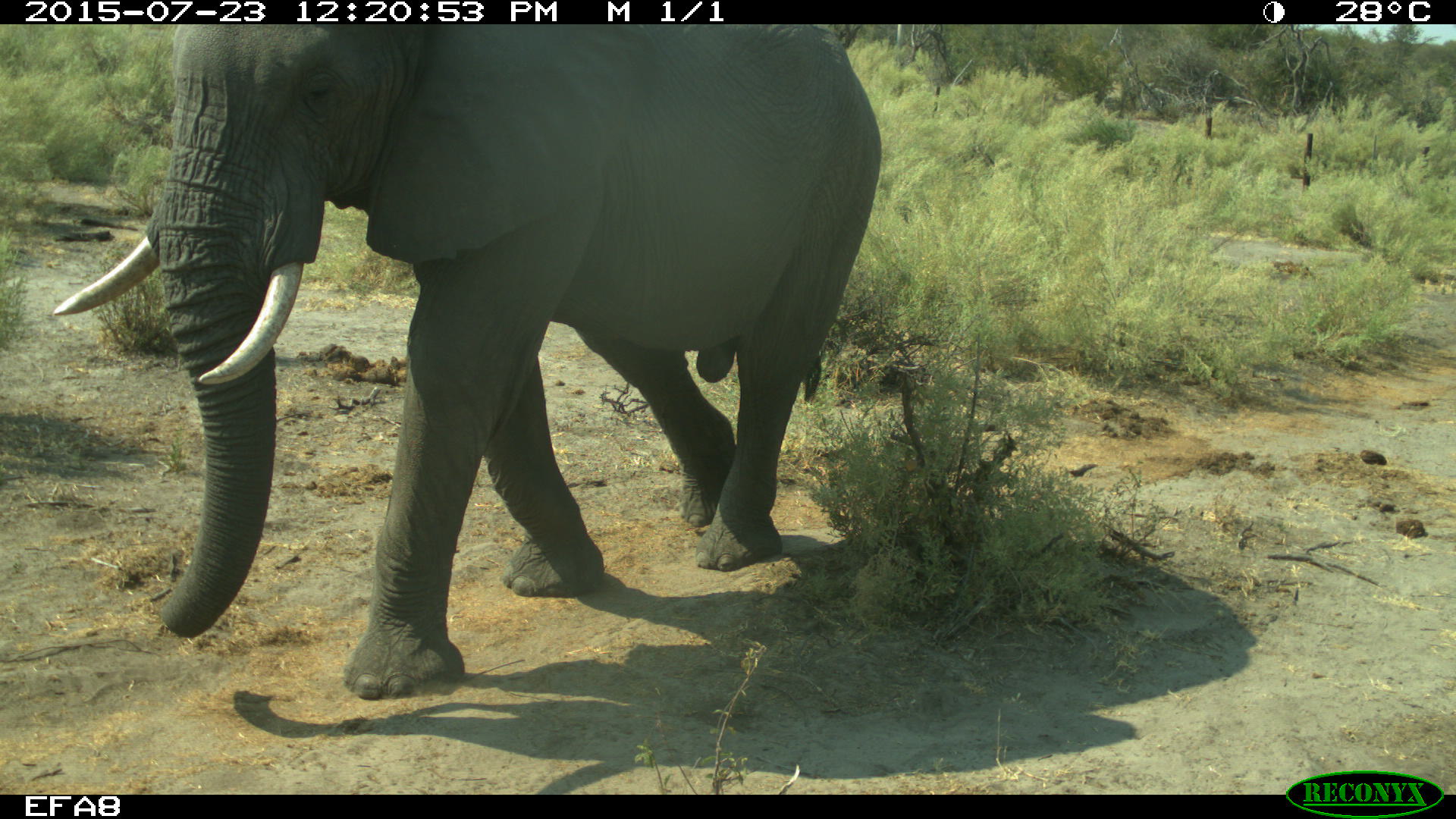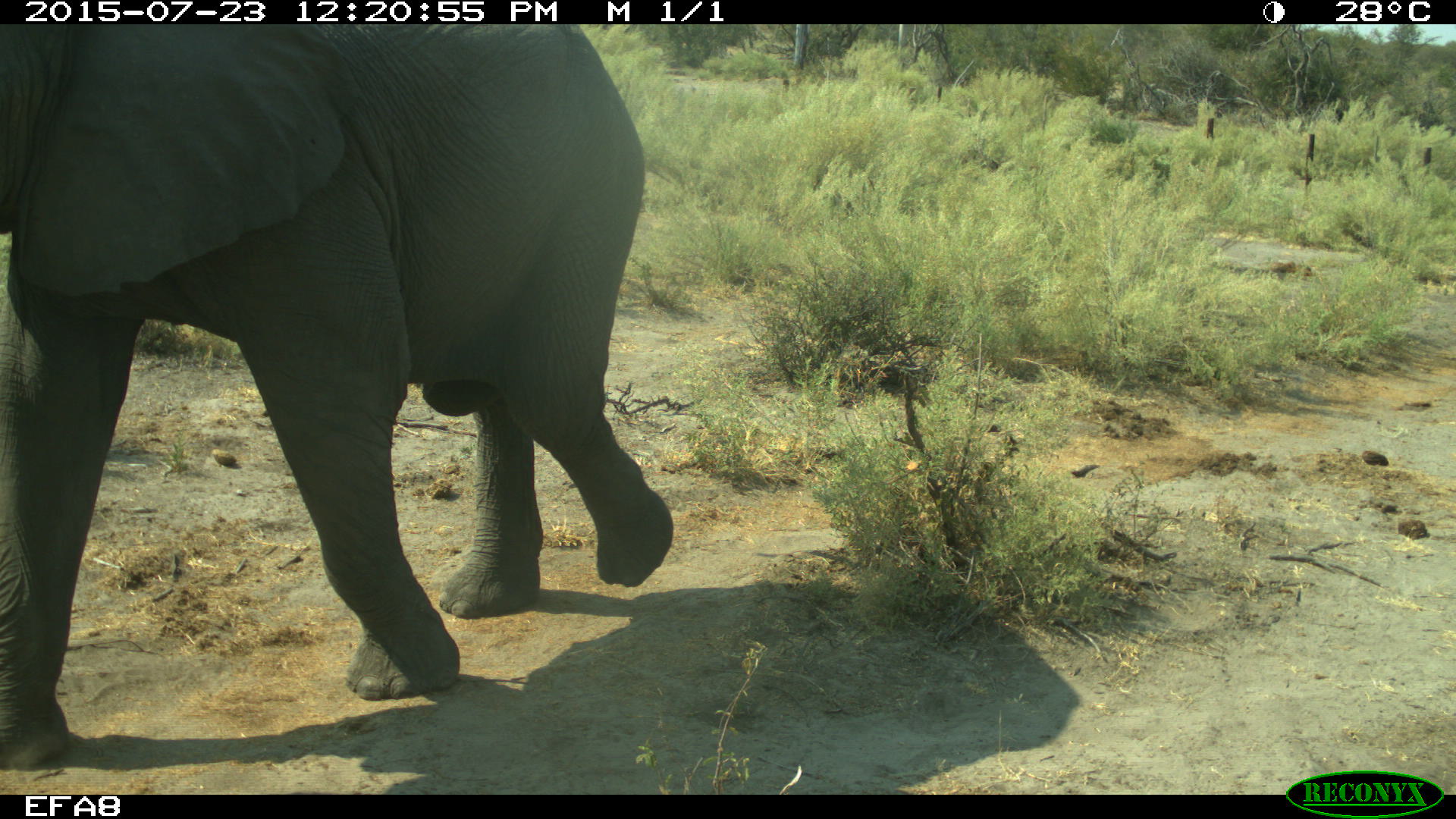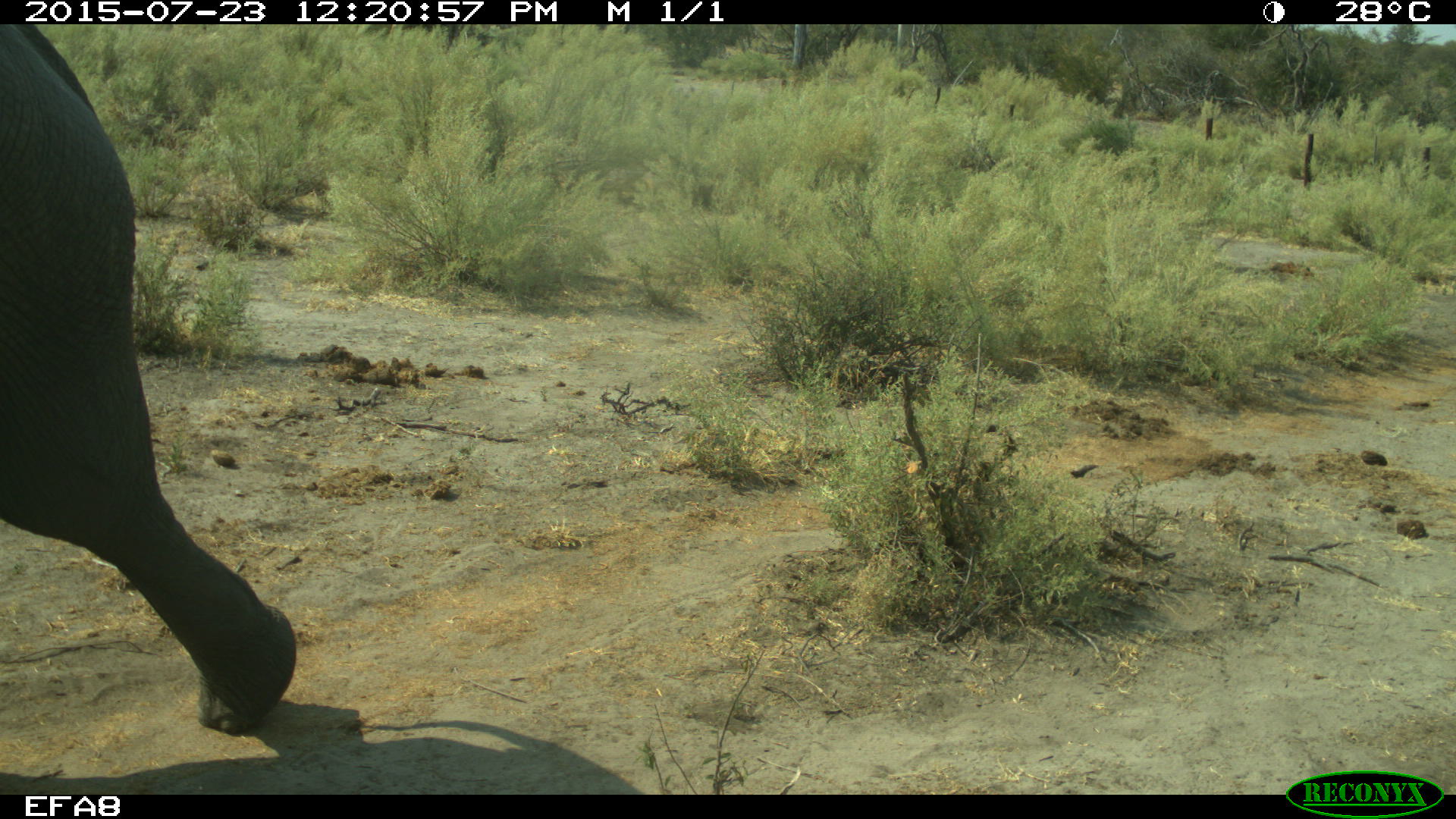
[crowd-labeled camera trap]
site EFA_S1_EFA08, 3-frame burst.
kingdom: Animalia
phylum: Chordata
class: Mammalia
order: Proboscidea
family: Elephantidae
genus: Loxodonta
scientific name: Loxodonta africana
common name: african bush elephant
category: elephant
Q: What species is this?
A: Elephant (african bush elephant) (Loxodonta africana).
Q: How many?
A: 1.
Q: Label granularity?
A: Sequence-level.